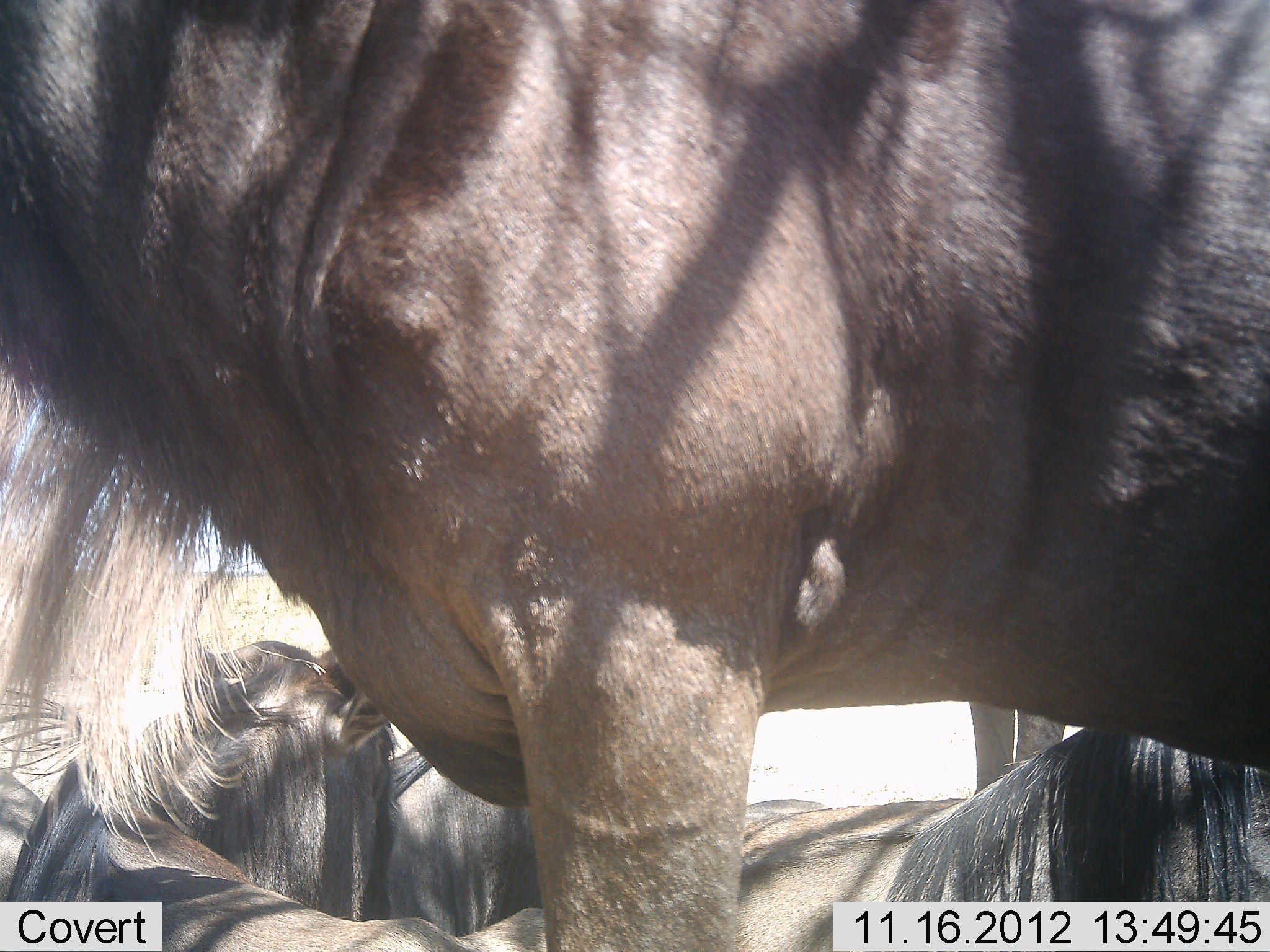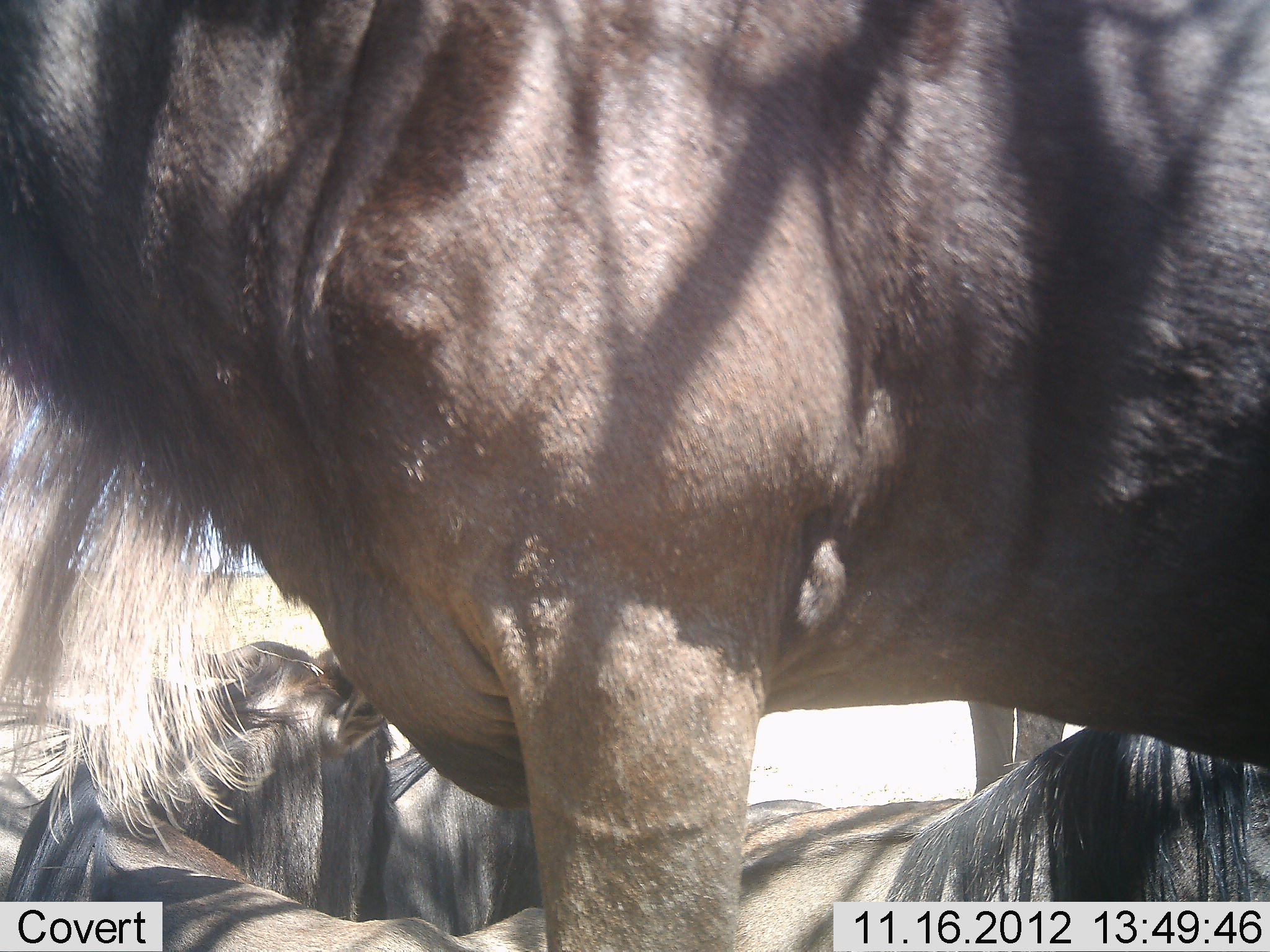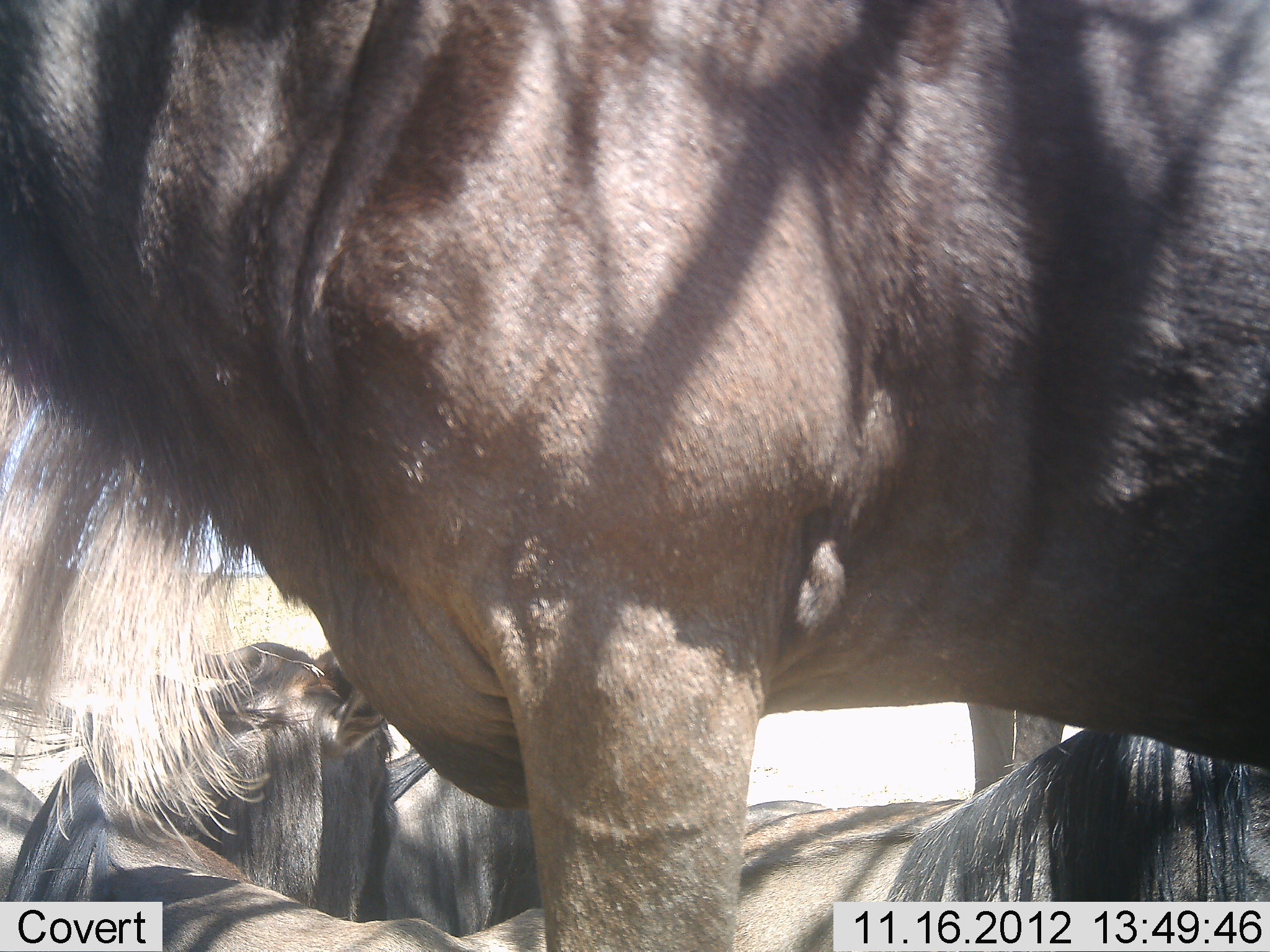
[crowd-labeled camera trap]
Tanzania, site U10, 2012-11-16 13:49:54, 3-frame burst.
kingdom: Animalia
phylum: Chordata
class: Mammalia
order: Artiodactyla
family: Bovidae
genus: Connochaetes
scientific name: Connochaetes taurinus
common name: blue wildebeest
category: wildebeest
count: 4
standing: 80%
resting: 100%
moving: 0%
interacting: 0%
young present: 0%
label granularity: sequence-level